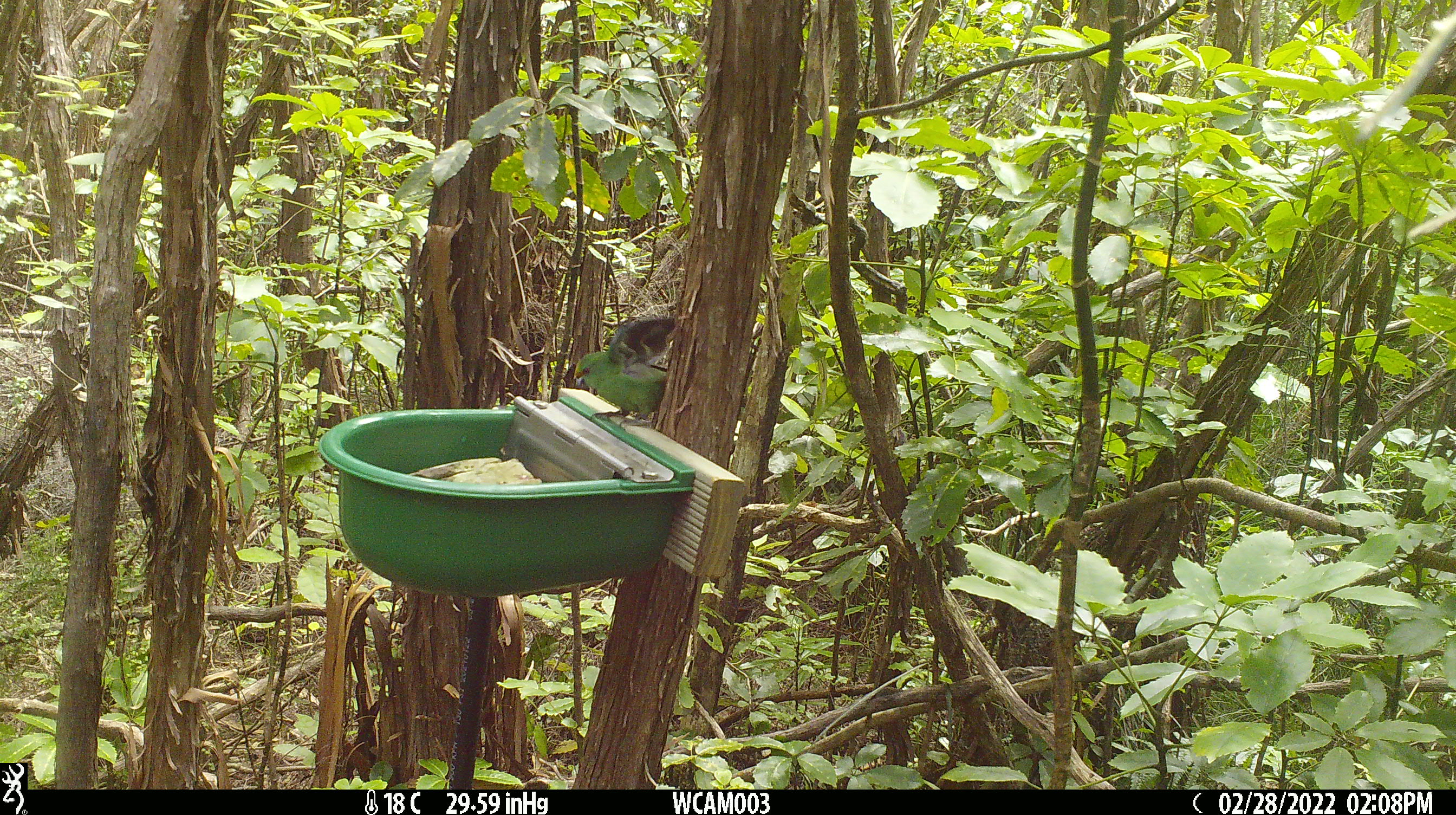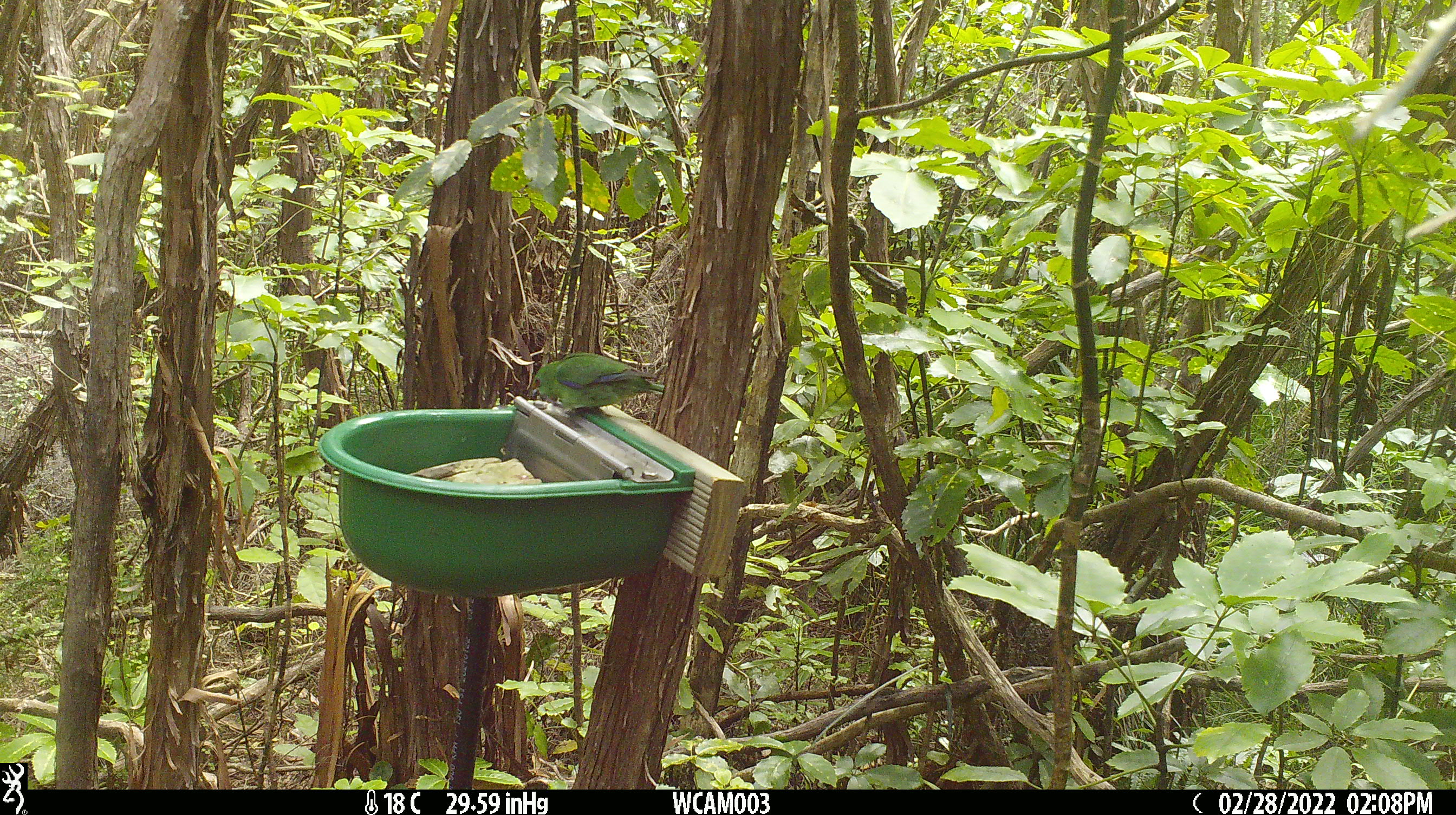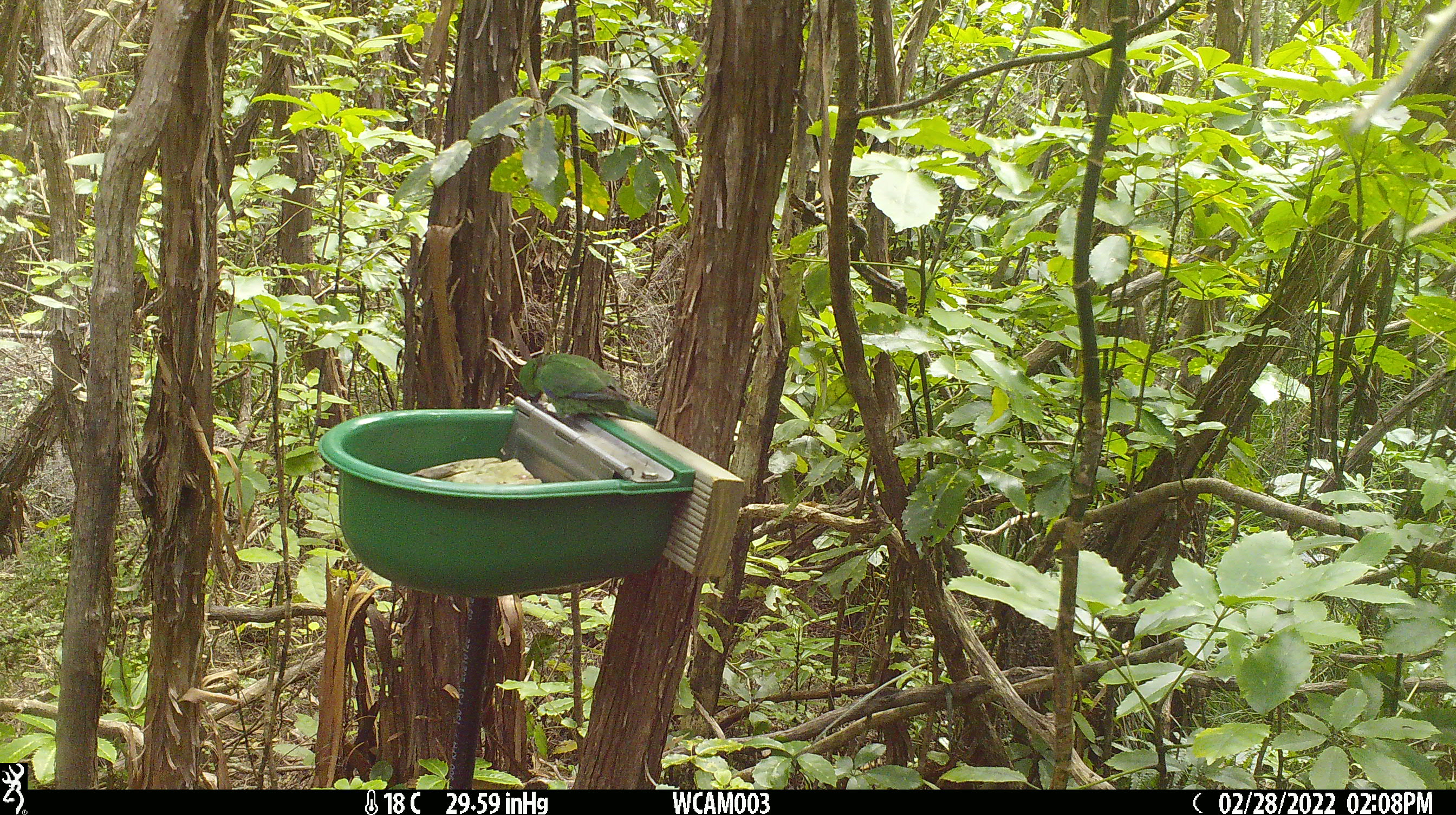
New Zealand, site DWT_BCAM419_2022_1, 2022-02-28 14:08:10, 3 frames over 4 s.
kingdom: Animalia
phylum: Chordata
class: Aves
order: Psittaciformes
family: Psittaculidae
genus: Cyanoramphus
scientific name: Cyanoramphus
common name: parakeet